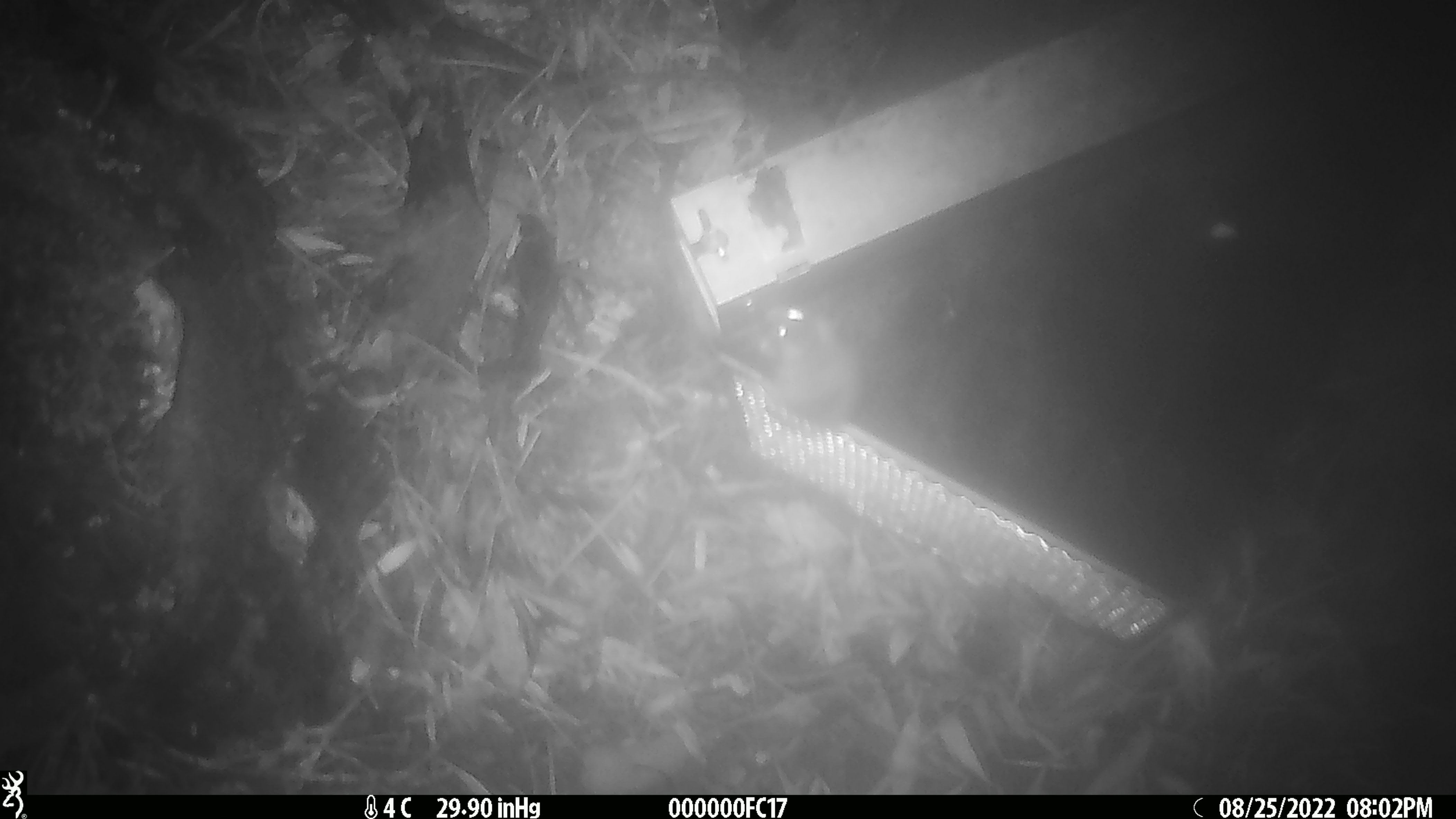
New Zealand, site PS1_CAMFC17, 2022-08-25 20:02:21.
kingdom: Animalia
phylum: Chordata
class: Mammalia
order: Rodentia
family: Muridae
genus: Mus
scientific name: Mus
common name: mouse